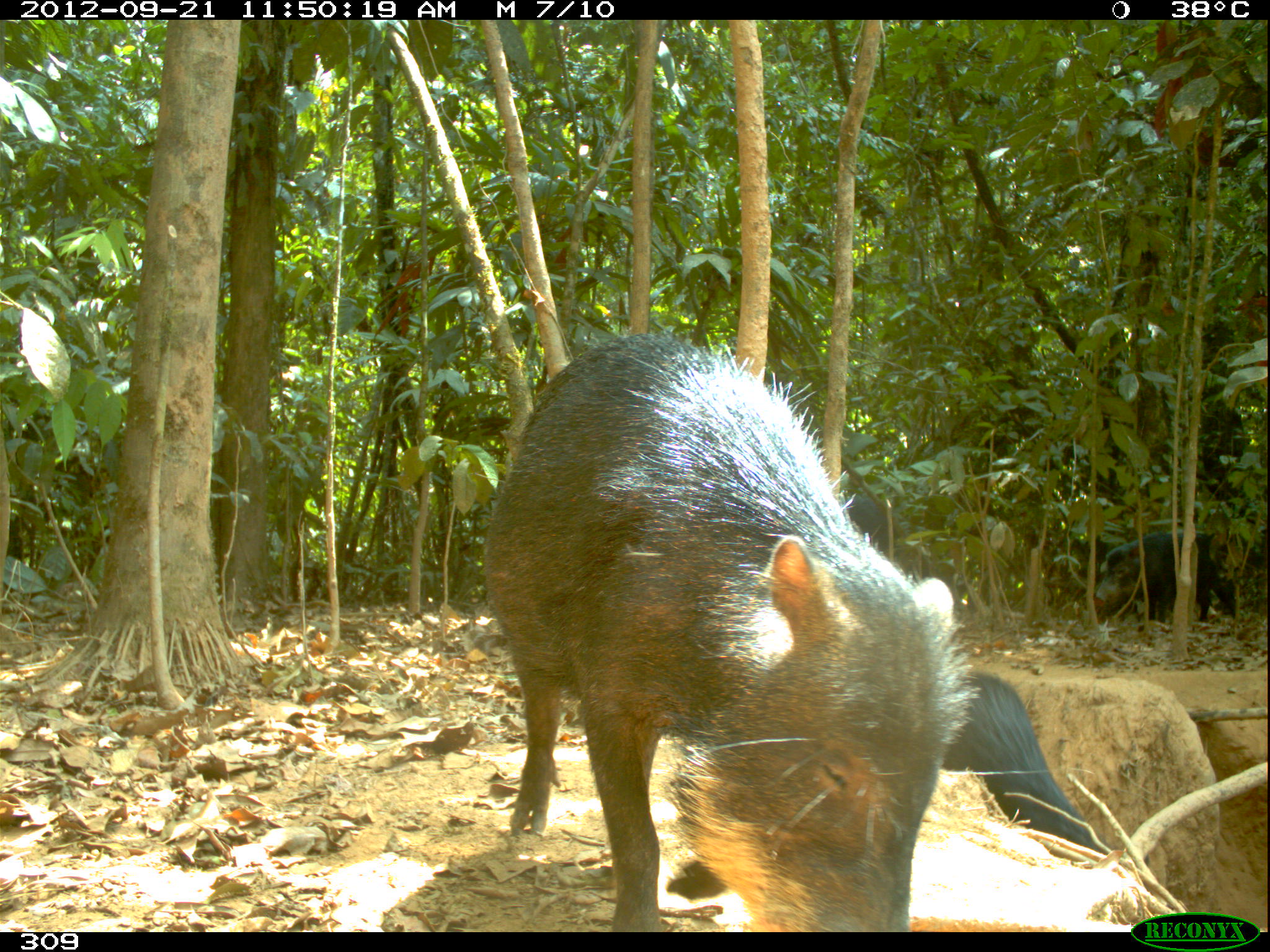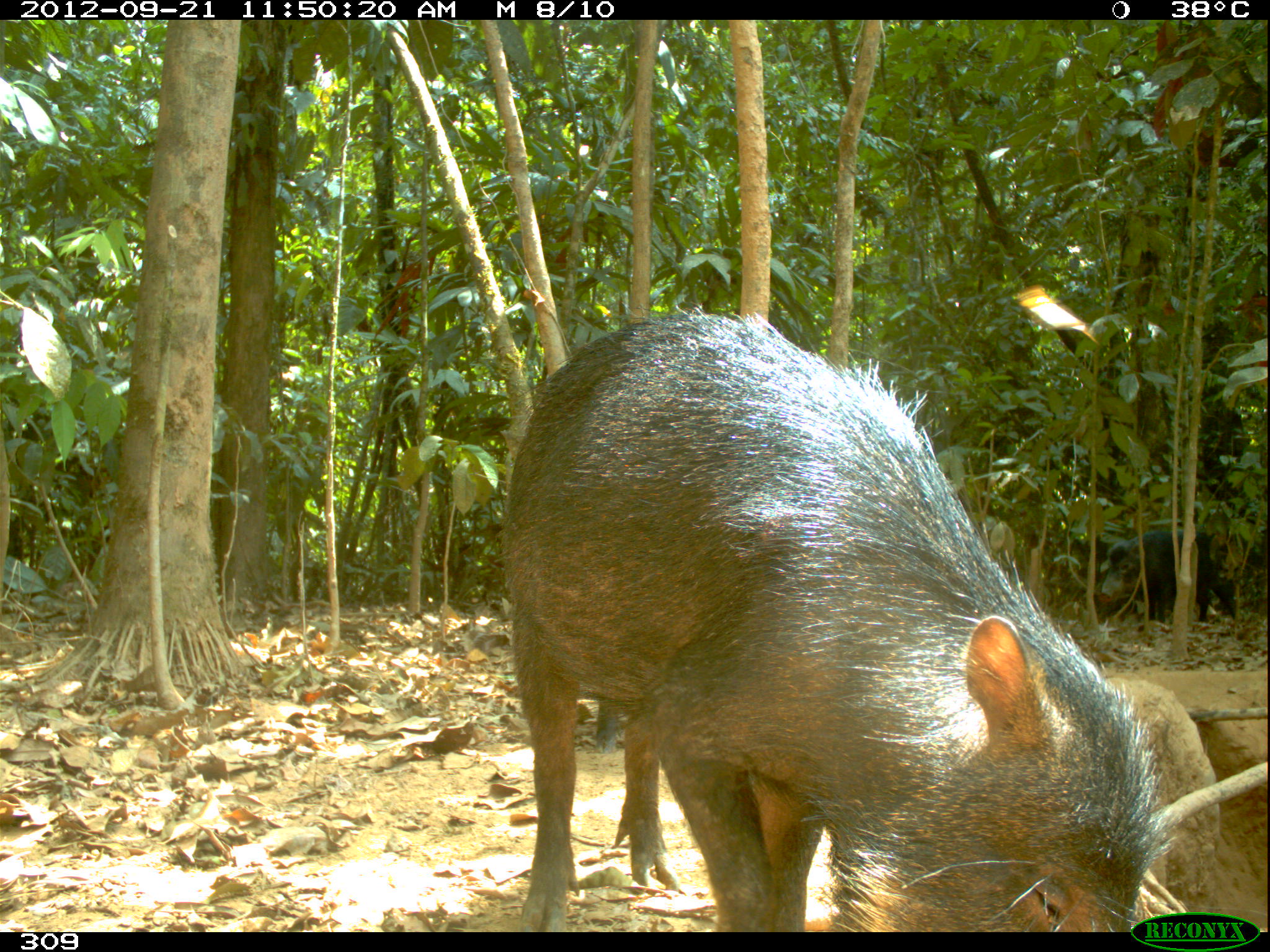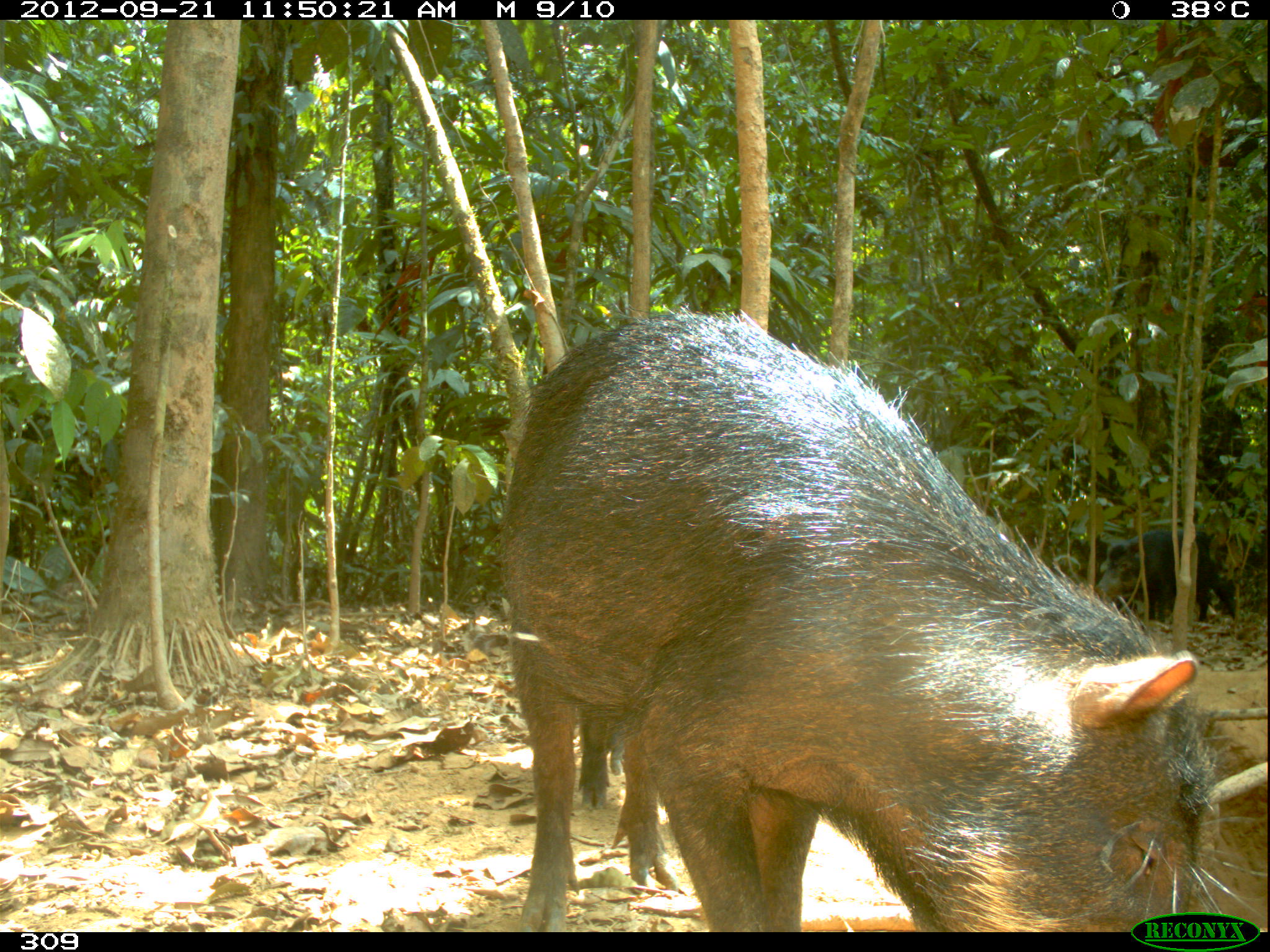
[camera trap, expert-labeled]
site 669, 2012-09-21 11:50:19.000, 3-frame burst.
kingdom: Animalia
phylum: Chordata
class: Mammalia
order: Artiodactyla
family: Tayassuidae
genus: Tayassu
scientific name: Tayassu pecari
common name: white-lipped peccary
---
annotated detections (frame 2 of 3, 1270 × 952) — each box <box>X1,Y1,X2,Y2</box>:
tayassu pecari: <box>502,309,1177,927</box>; <box>1099,528,1244,622</box>; <box>588,693,621,752</box>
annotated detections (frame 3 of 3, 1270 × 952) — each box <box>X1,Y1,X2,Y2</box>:
tayassu pecari: <box>497,305,1266,931</box>; <box>1094,529,1243,622</box>; <box>578,706,633,804</box>